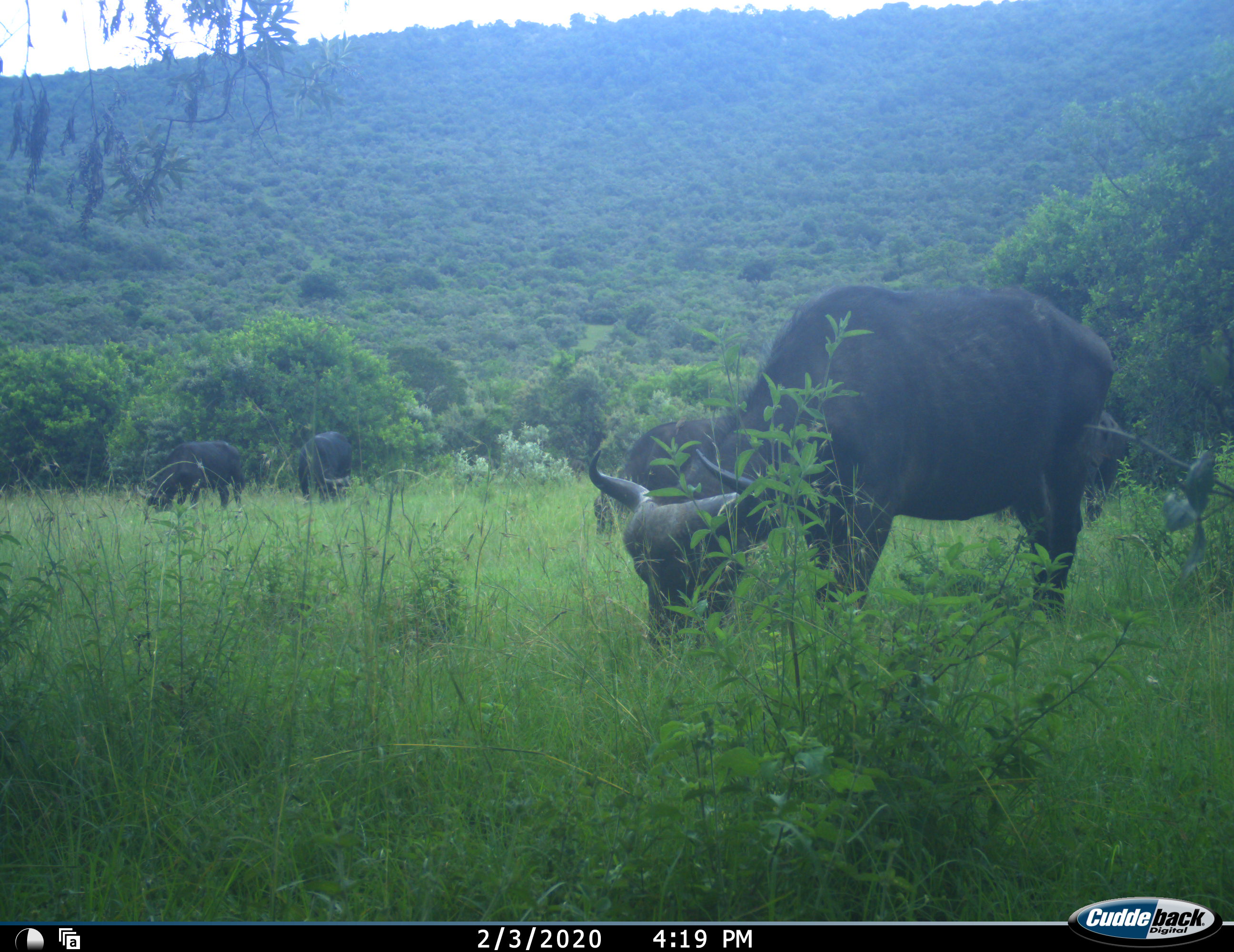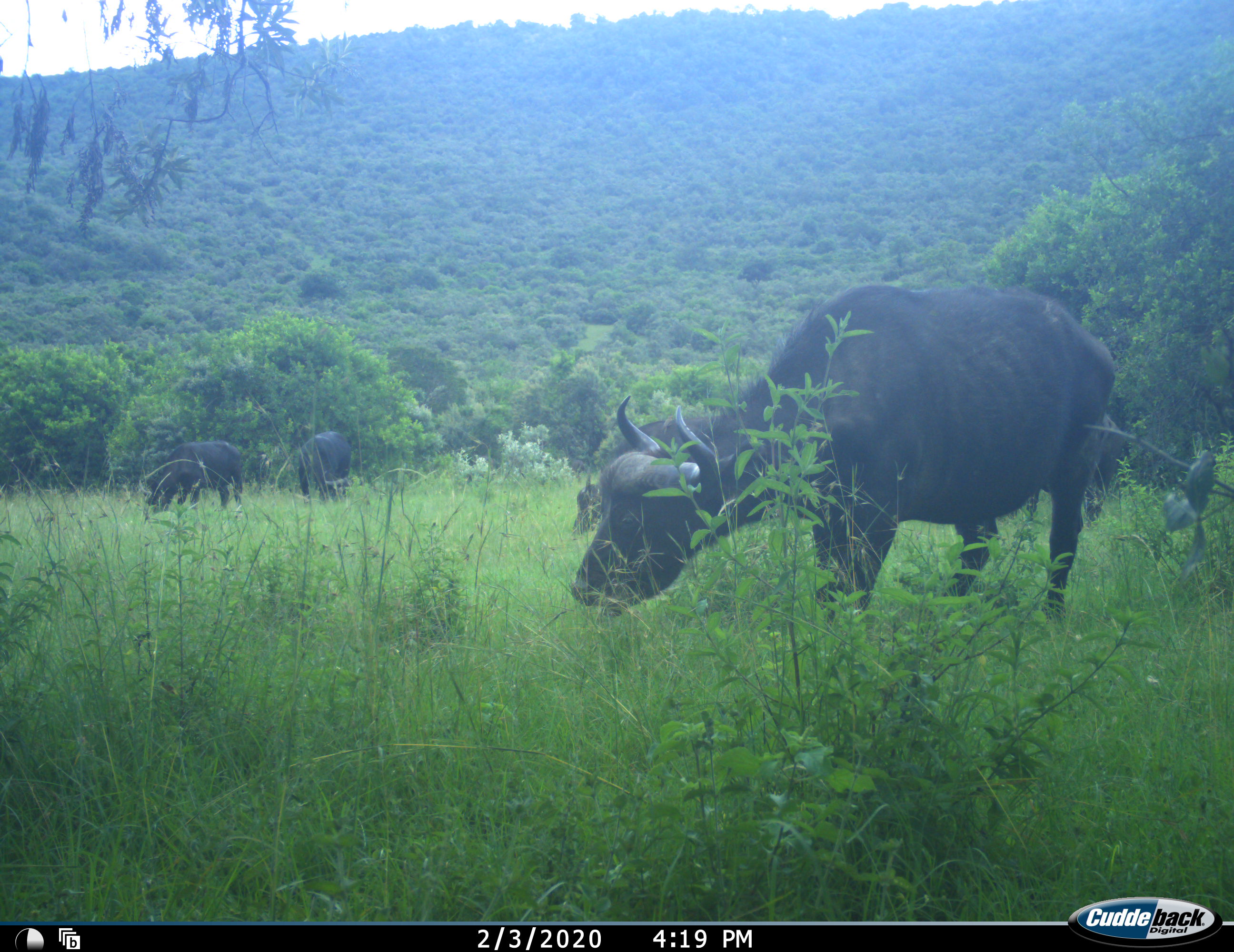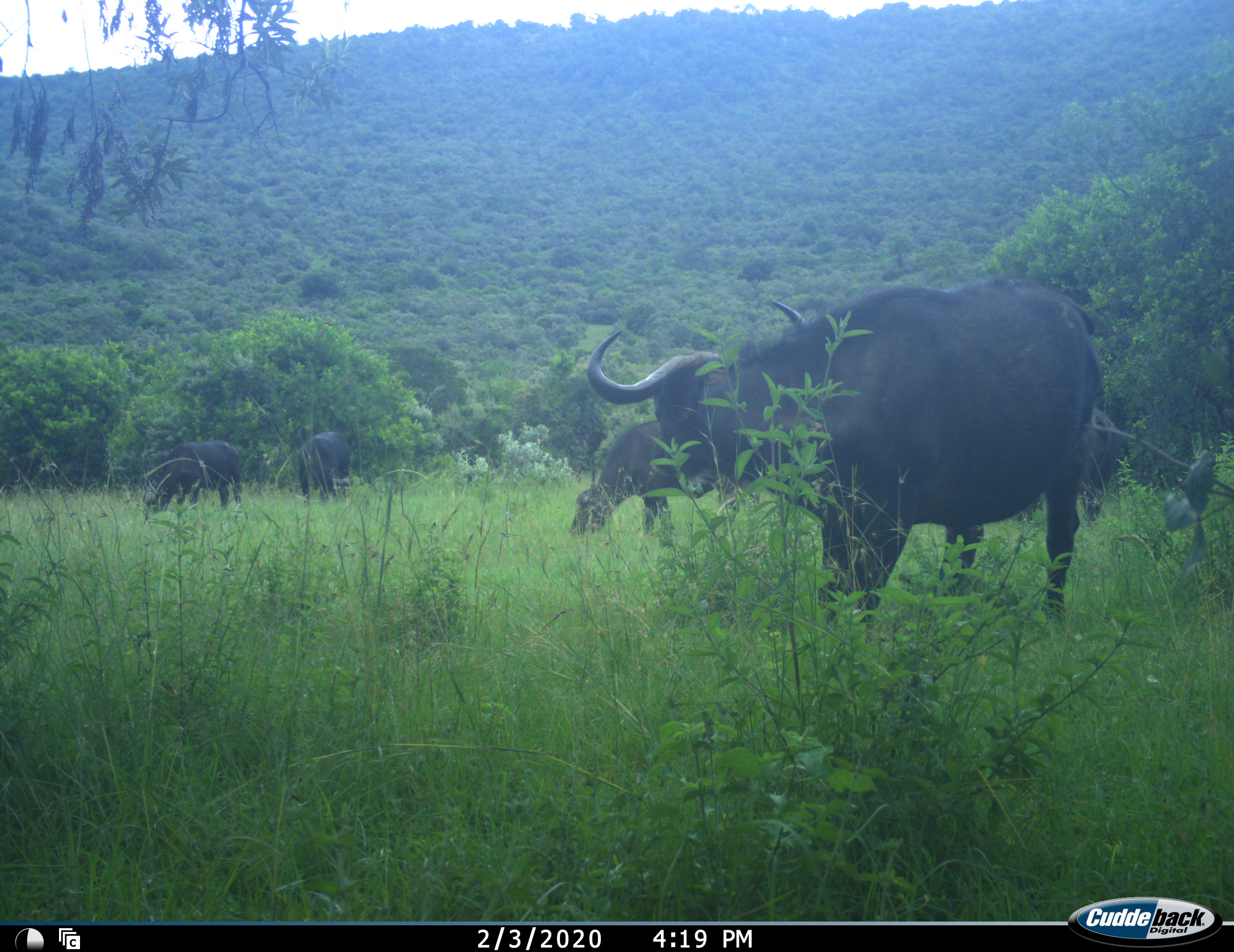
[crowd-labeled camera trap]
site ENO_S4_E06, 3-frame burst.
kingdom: Animalia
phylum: Chordata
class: Mammalia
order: Artiodactyla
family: Bovidae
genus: Syncerus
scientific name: Syncerus caffer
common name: african buffalo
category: buffalo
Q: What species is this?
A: Buffalo (african buffalo) (Syncerus caffer).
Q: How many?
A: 5.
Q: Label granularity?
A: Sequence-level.